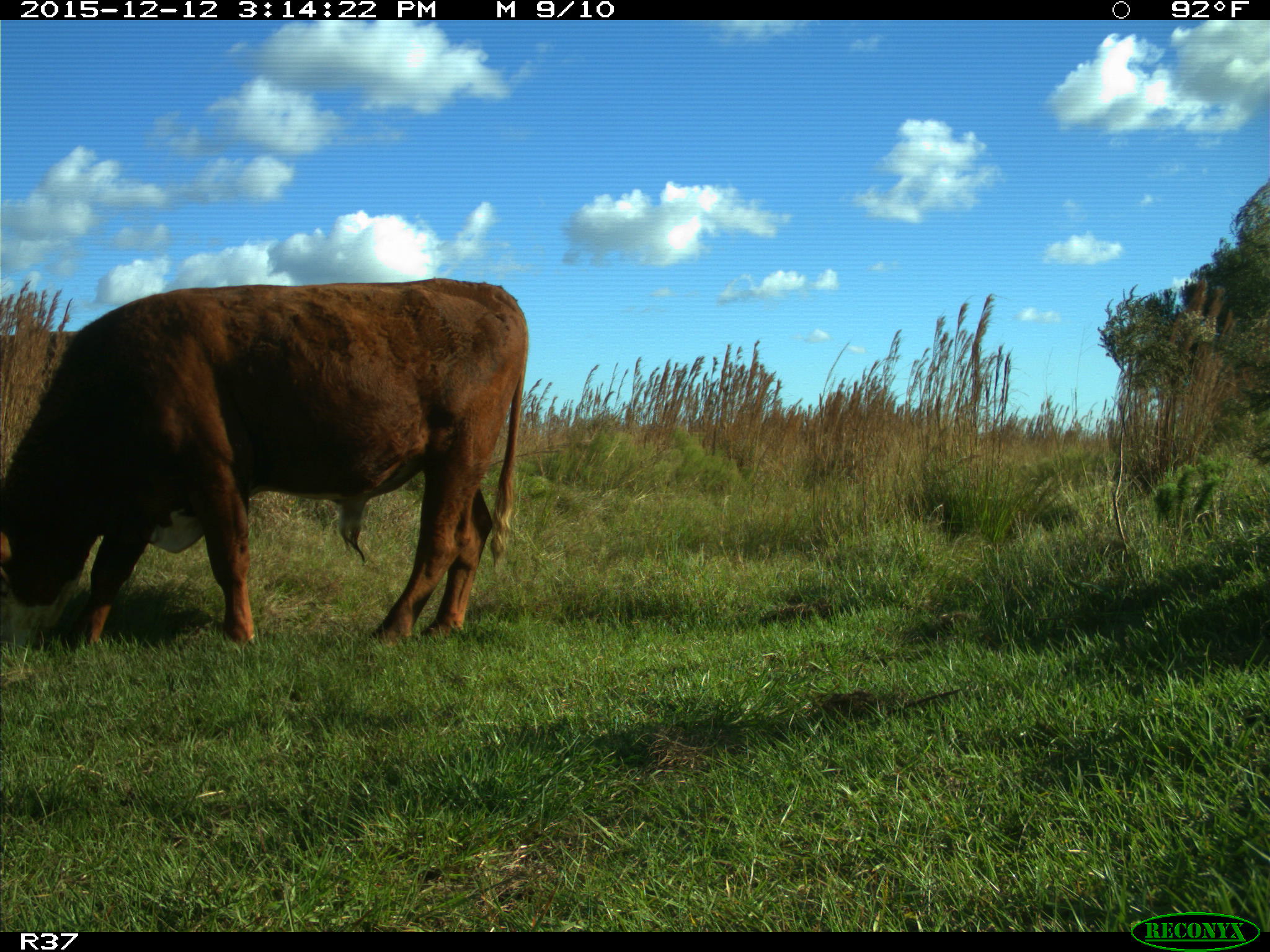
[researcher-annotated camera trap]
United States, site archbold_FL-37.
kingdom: Animalia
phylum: Chordata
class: Mammalia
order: Artiodactyla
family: Bovidae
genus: Bos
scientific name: Bos taurus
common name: domestic cow